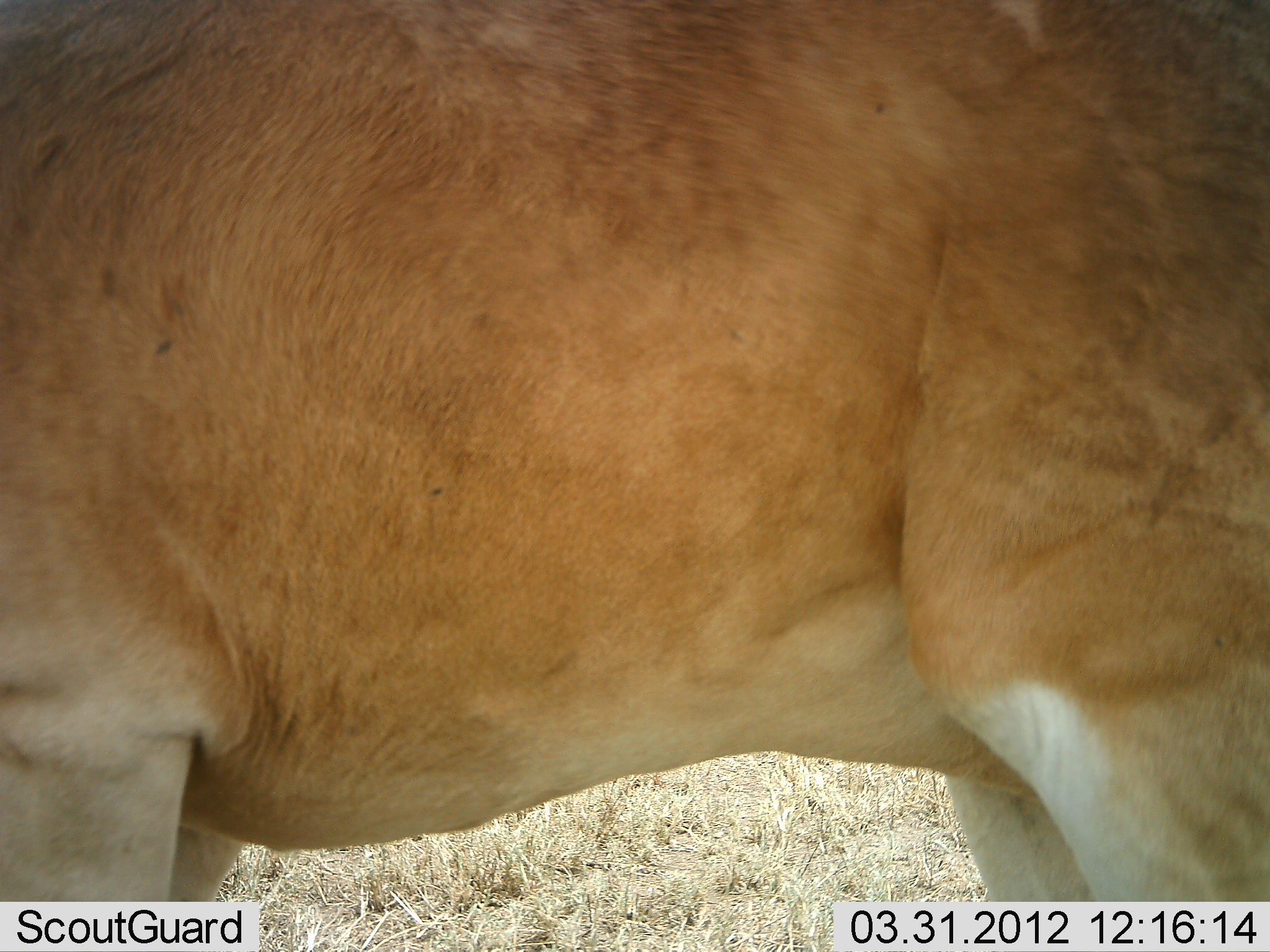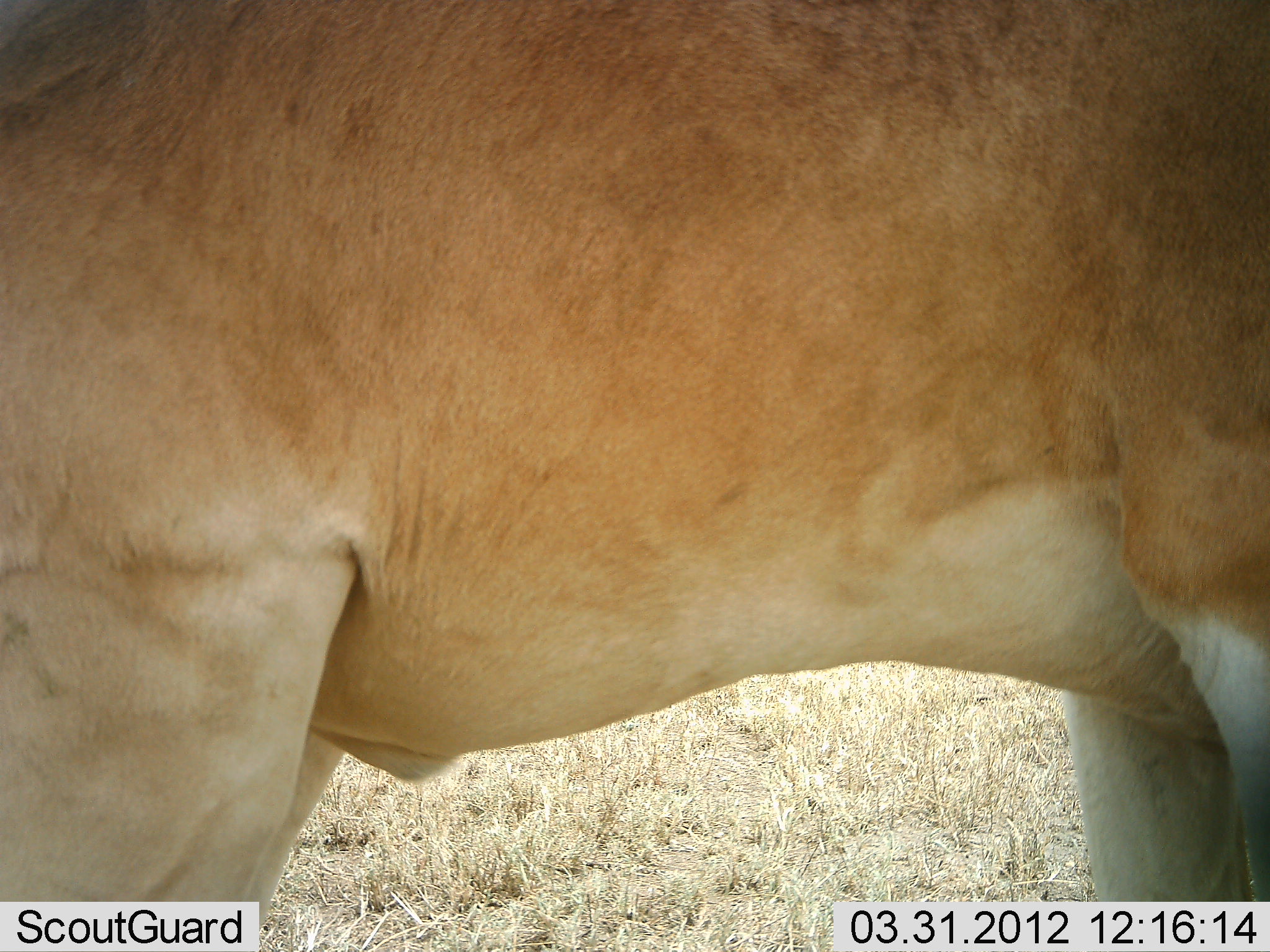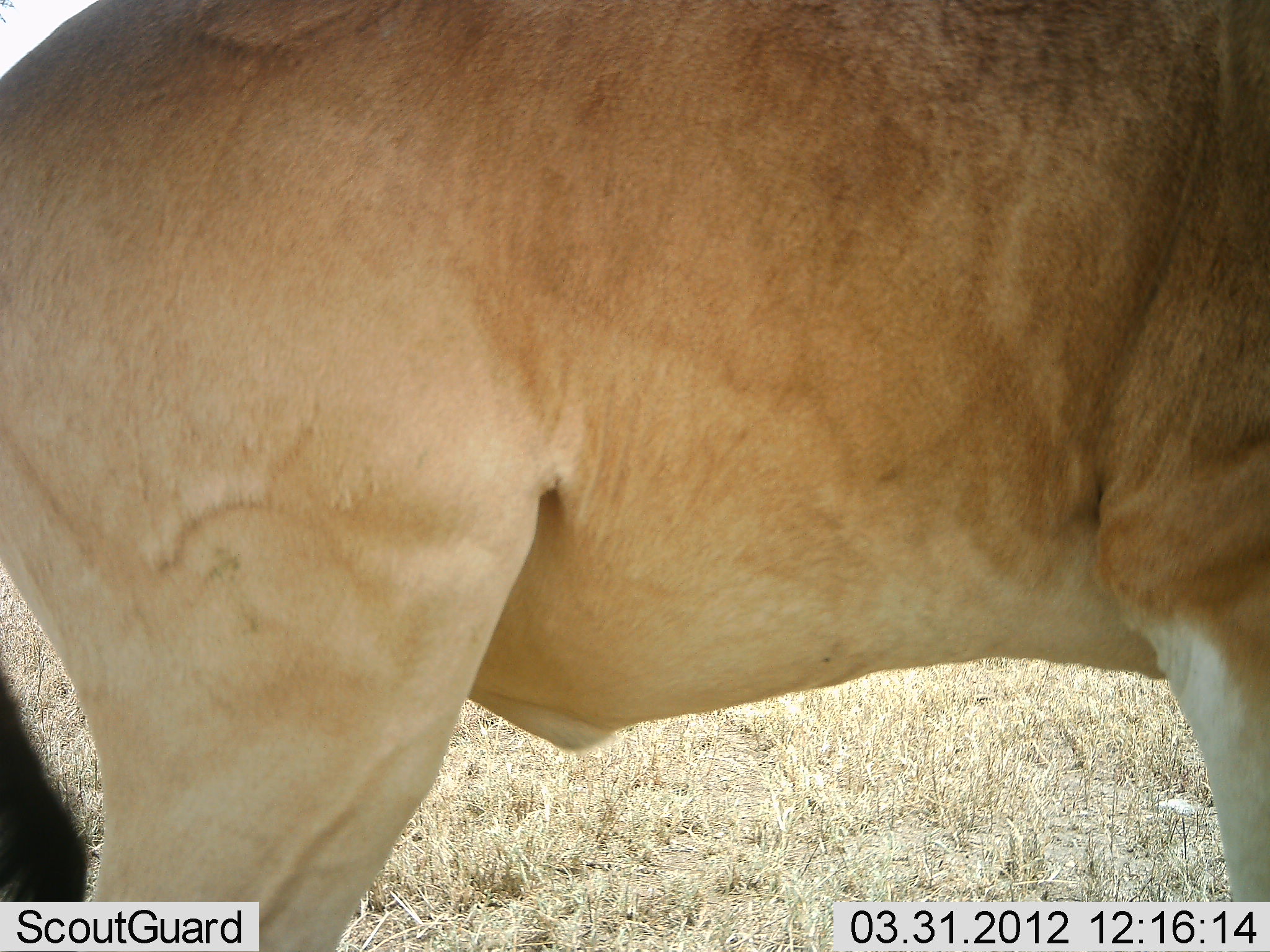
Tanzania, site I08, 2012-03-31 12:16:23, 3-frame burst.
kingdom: Animalia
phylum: Chordata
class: Mammalia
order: Artiodactyla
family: Bovidae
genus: Alcelaphus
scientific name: Alcelaphus buselaphus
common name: hartebeest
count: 1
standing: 76%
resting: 0%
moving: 24%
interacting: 0%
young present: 0%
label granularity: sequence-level